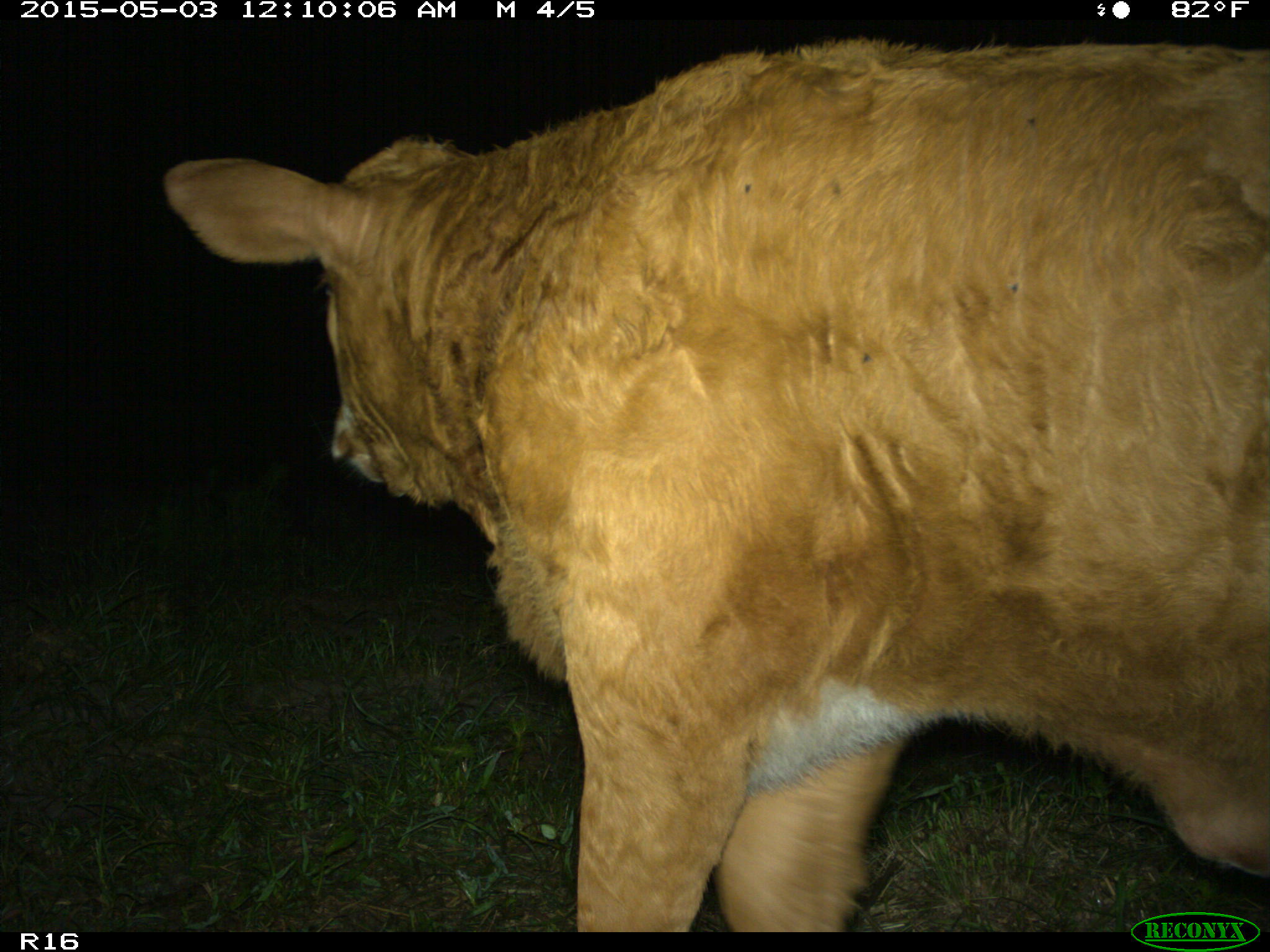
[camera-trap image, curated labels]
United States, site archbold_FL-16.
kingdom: Animalia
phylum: Chordata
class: Mammalia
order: Artiodactyla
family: Bovidae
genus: Bos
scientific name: Bos taurus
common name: domestic cow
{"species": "Bos taurus (domestic cow)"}